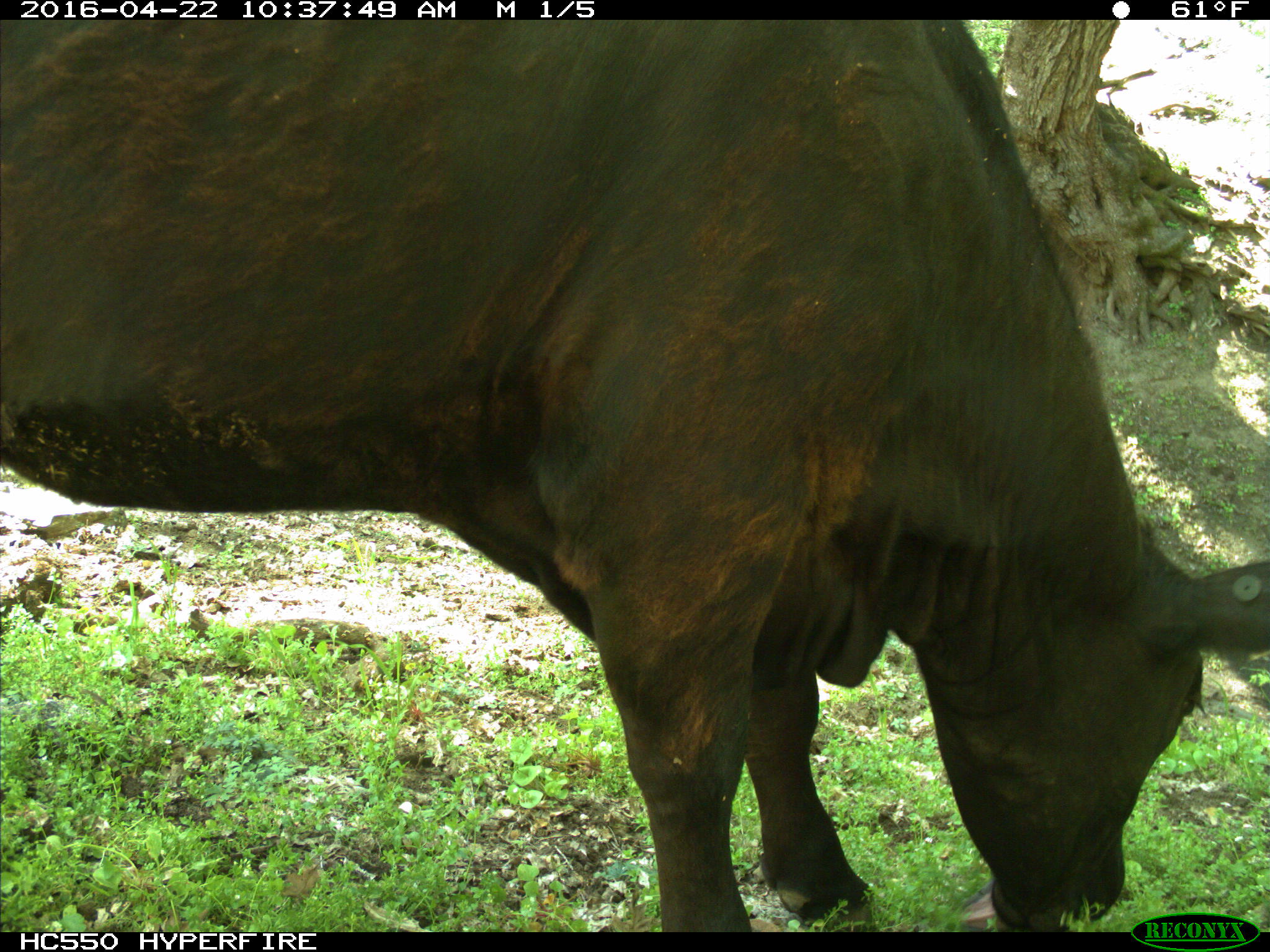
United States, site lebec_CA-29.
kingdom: Animalia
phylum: Chordata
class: Mammalia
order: Artiodactyla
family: Bovidae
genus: Bos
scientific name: Bos taurus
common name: domestic cow